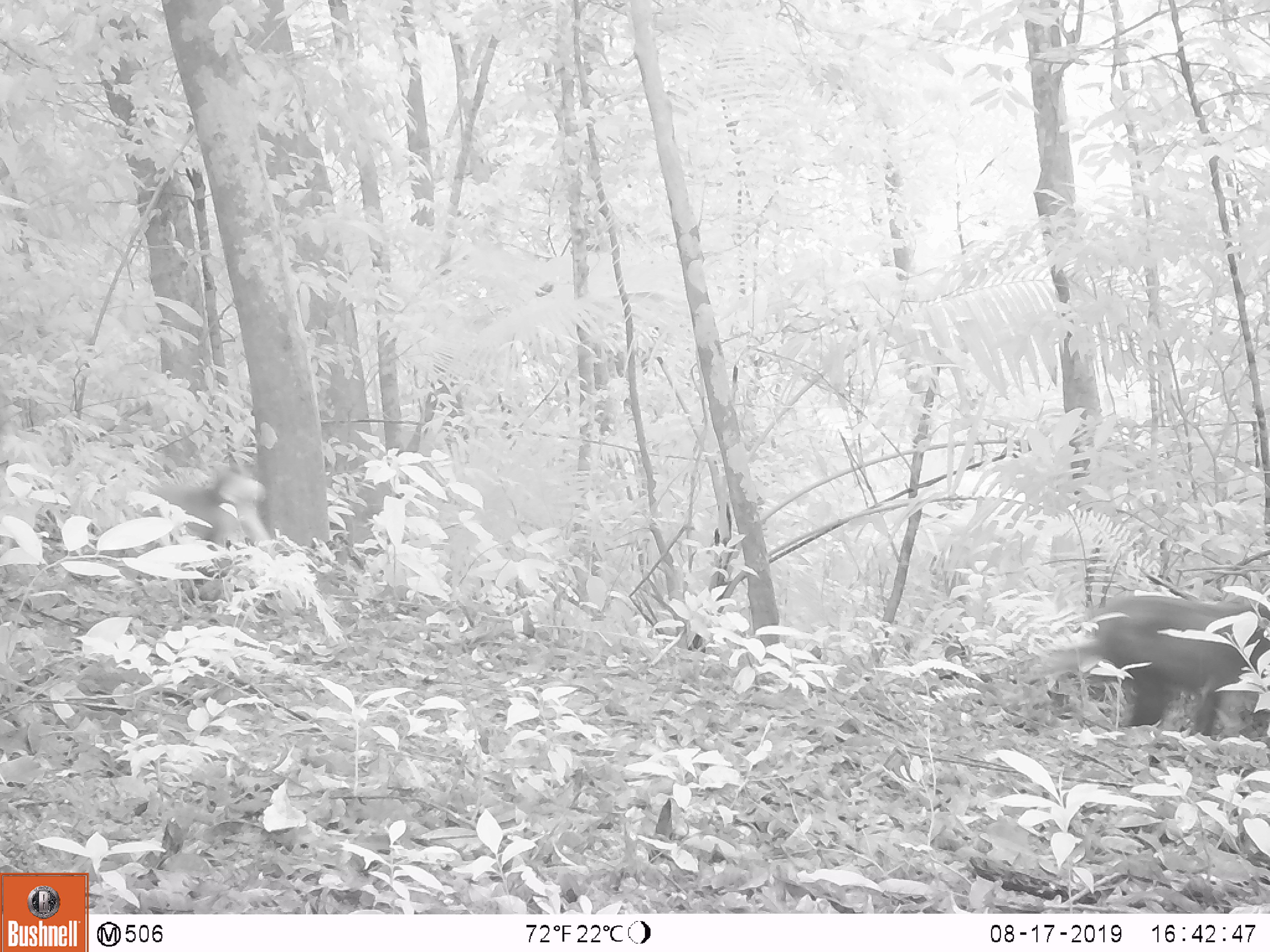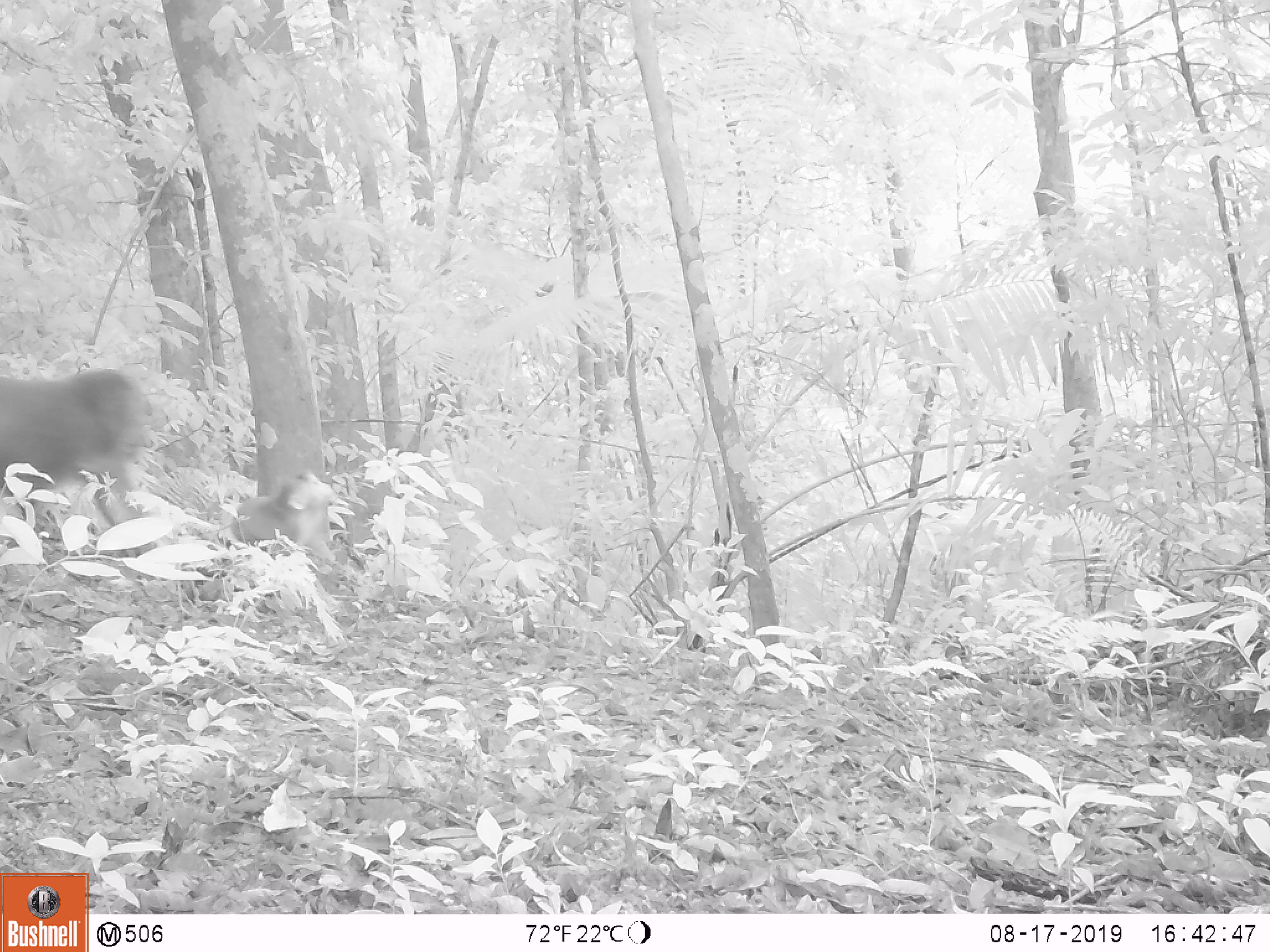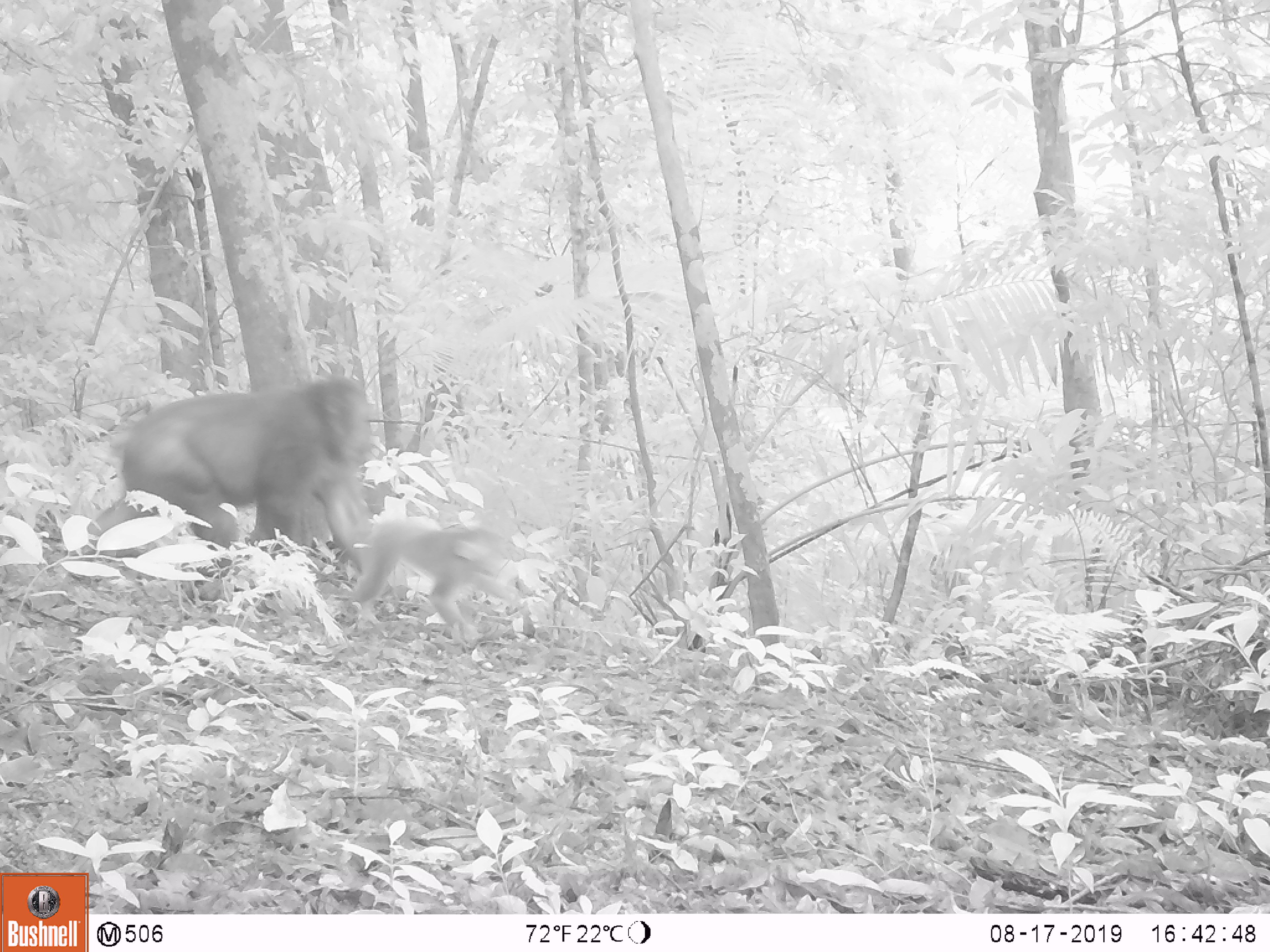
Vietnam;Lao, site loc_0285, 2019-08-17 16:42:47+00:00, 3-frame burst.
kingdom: Animalia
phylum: Chordata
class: Mammalia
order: Primates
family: Cercopithecidae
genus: Macaca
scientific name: Macaca arctoides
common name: stump-tailed macaque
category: stump tailed macaque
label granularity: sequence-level